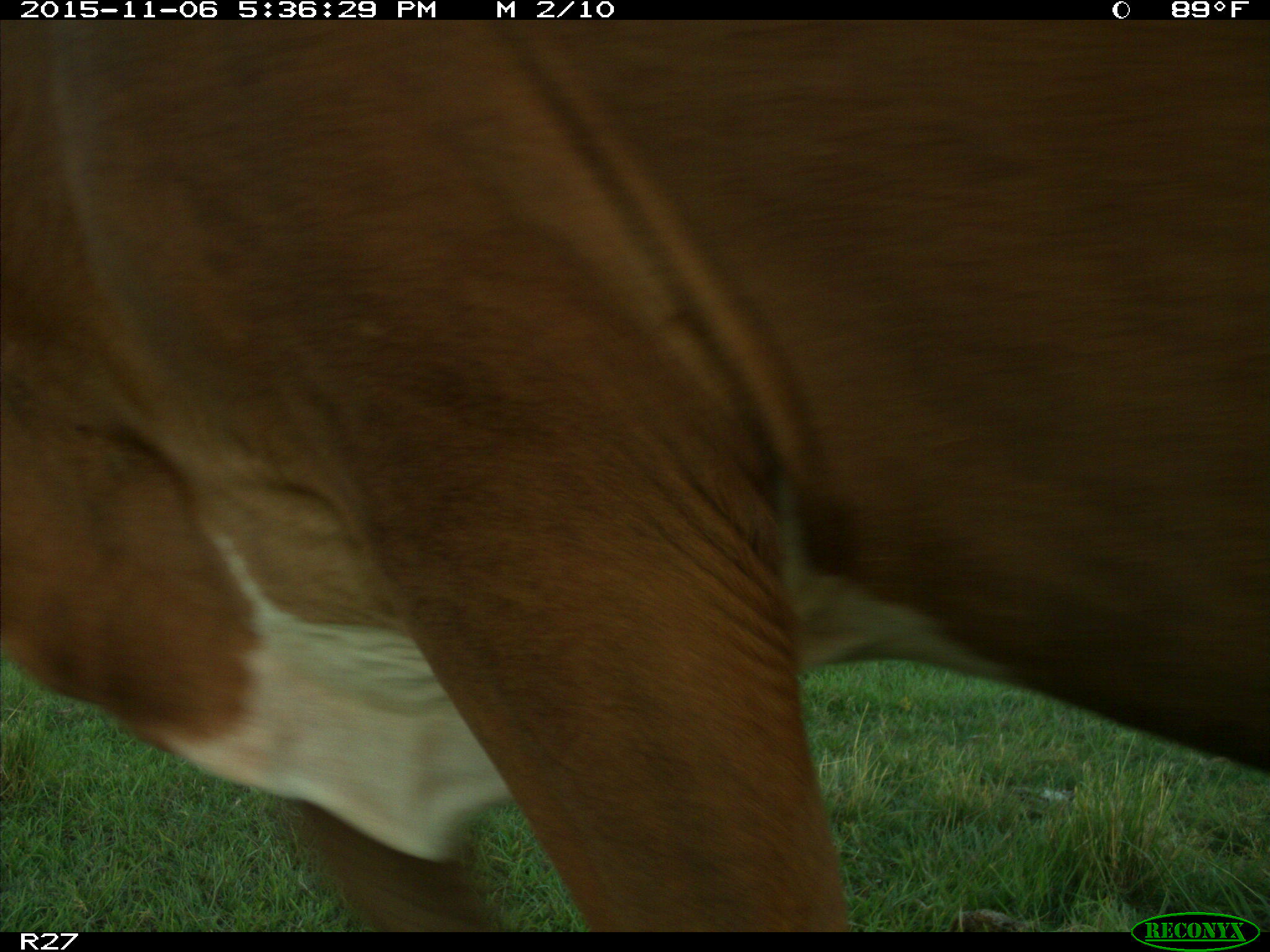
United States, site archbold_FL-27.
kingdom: Animalia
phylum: Chordata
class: Mammalia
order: Artiodactyla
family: Bovidae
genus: Bos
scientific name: Bos taurus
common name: domestic cow